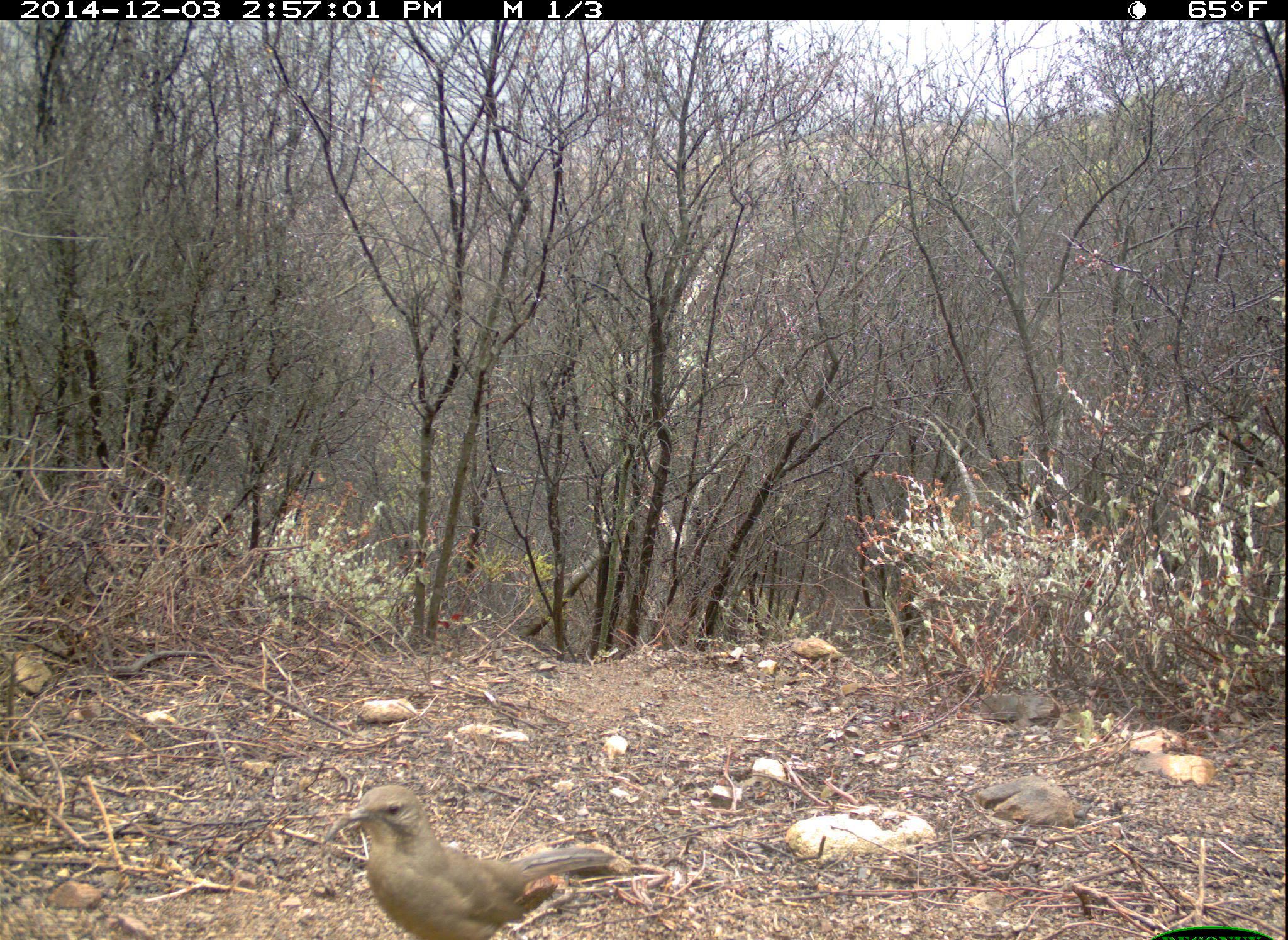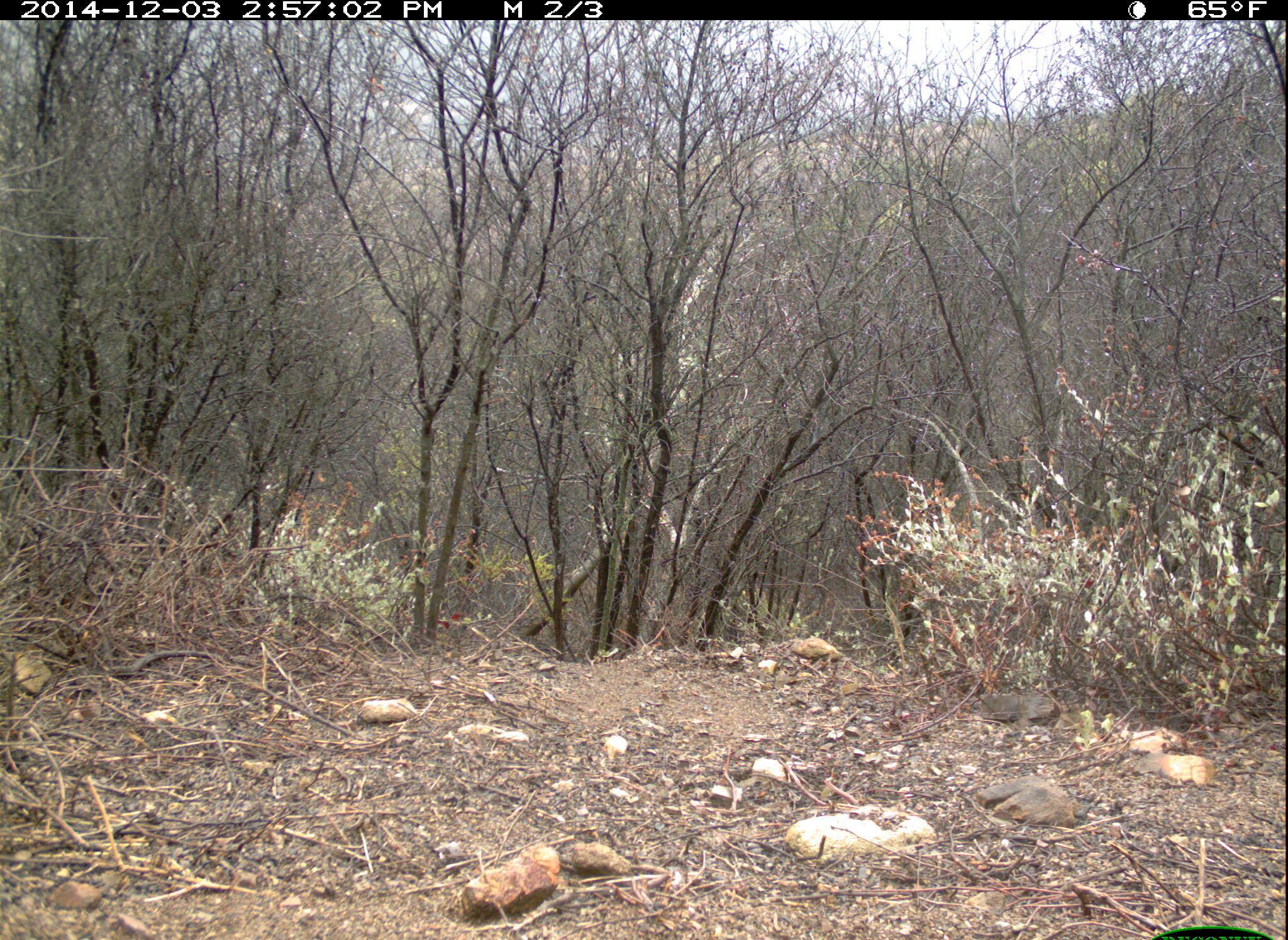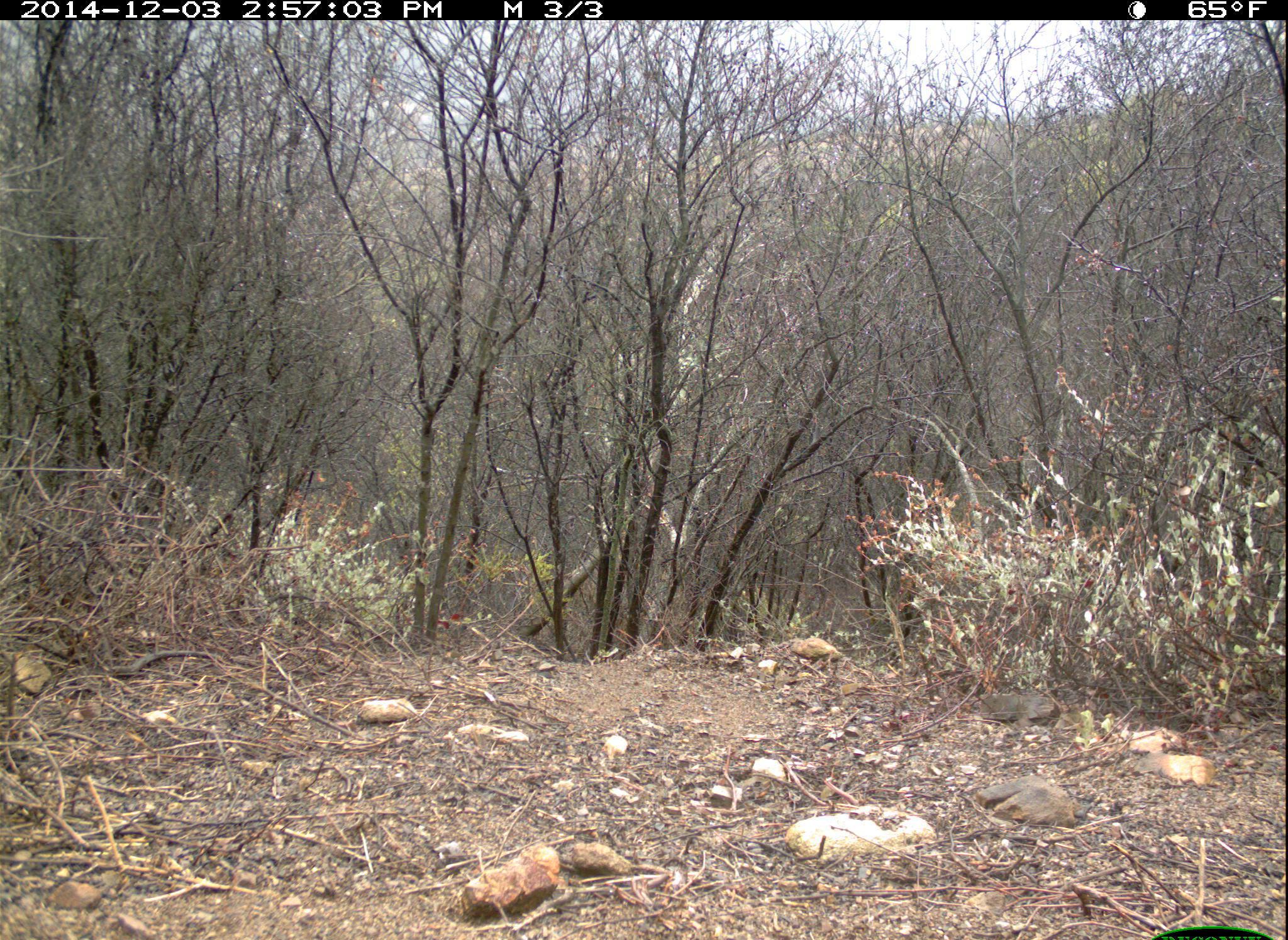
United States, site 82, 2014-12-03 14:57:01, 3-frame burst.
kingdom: Animalia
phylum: Chordata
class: Aves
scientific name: Aves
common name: bird